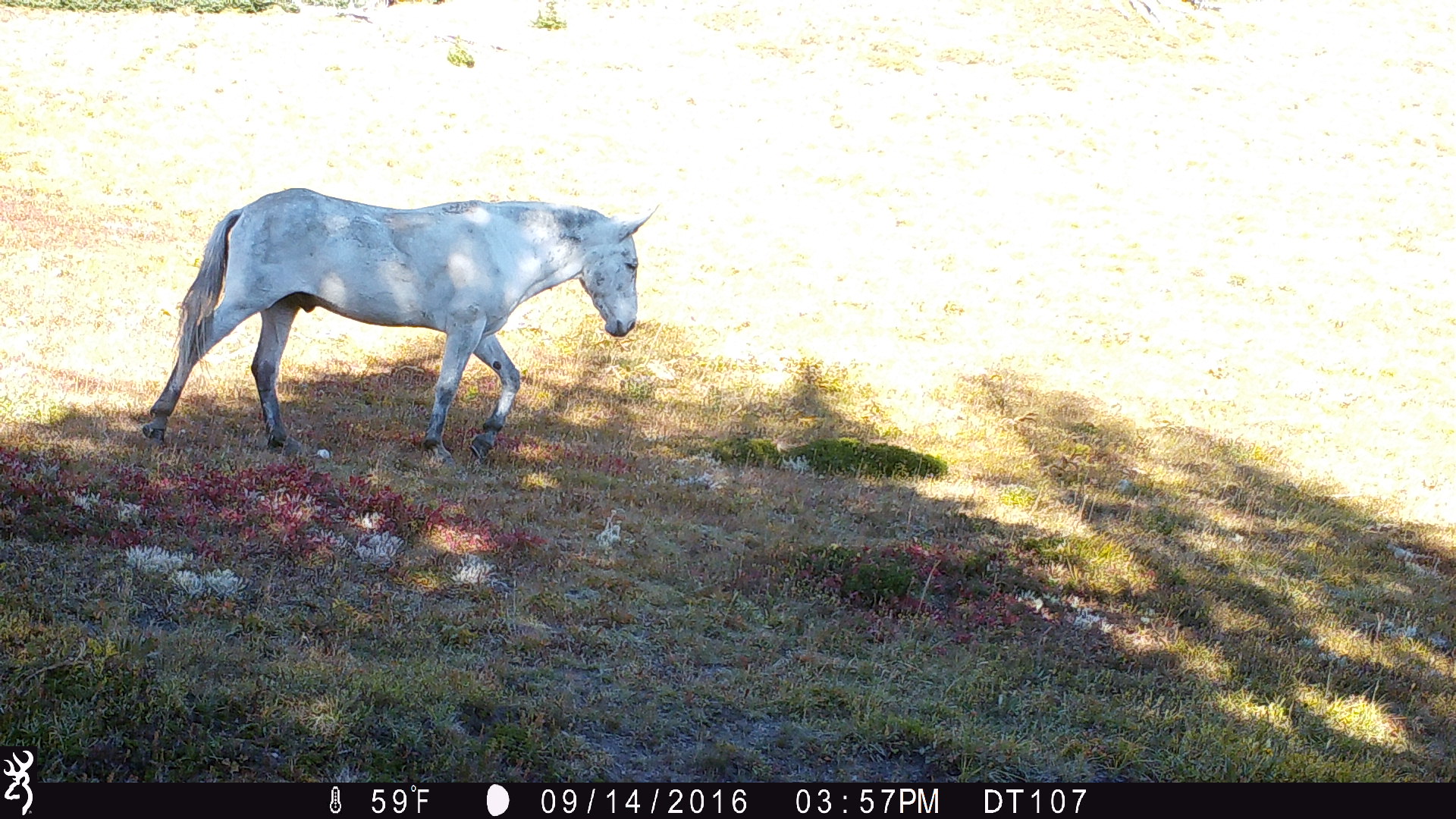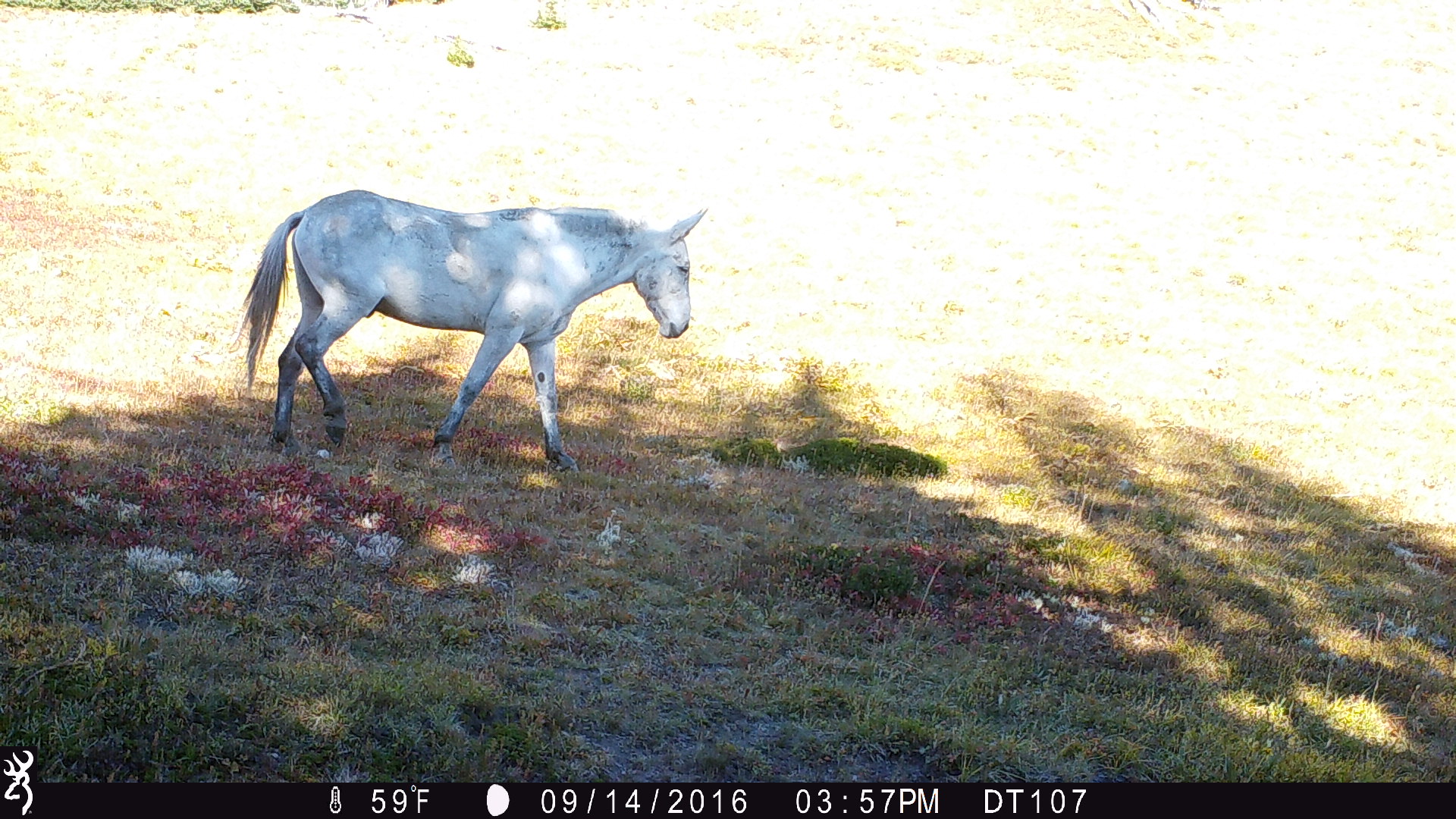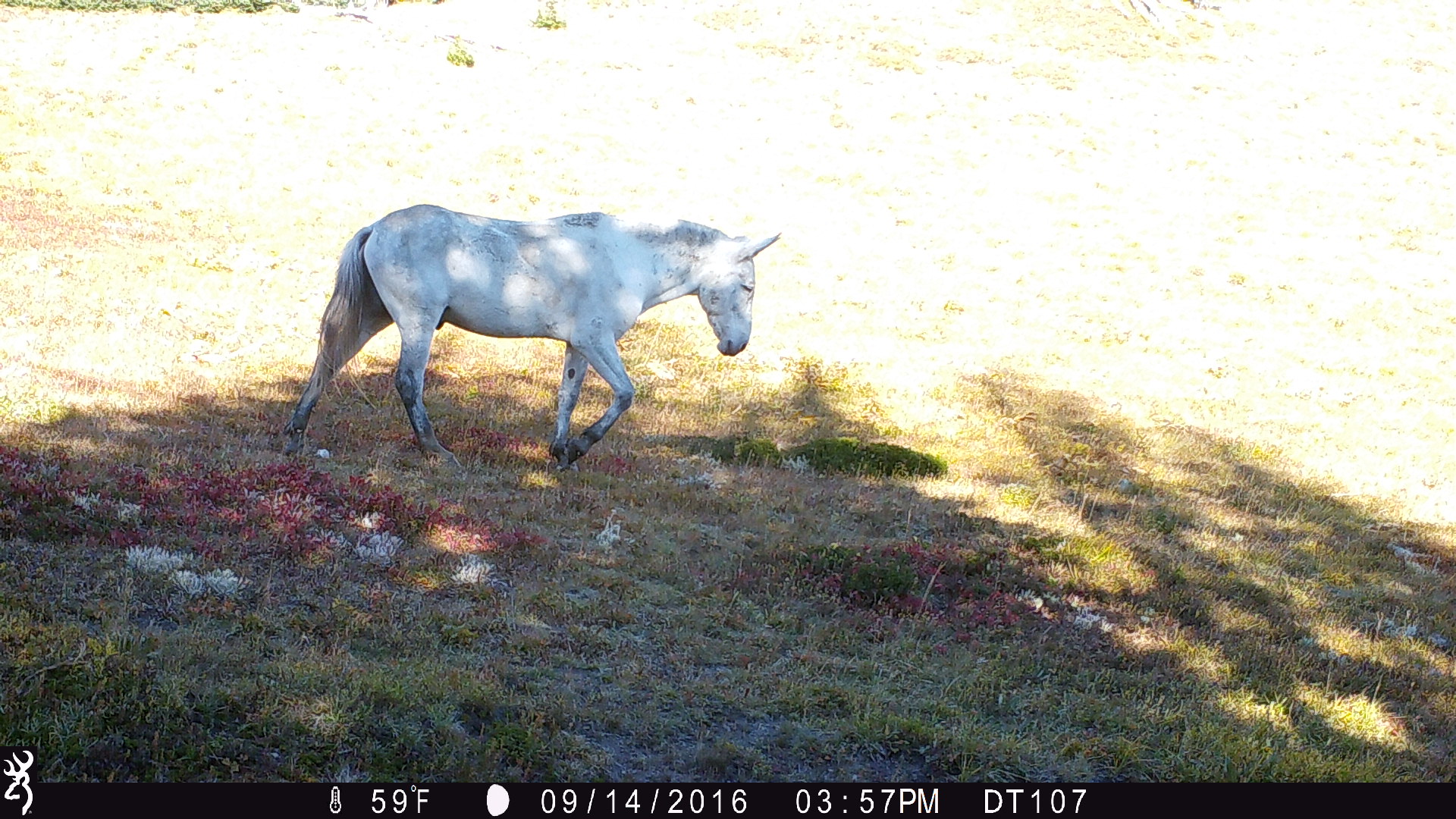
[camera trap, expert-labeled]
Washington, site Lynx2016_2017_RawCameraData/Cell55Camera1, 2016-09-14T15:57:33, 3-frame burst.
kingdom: Animalia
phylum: Chordata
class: Mammalia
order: Perissodactyla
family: Equidae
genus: Equus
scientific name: Equus caballus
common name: domestic horse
Domestic horse (Equus caballus). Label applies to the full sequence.